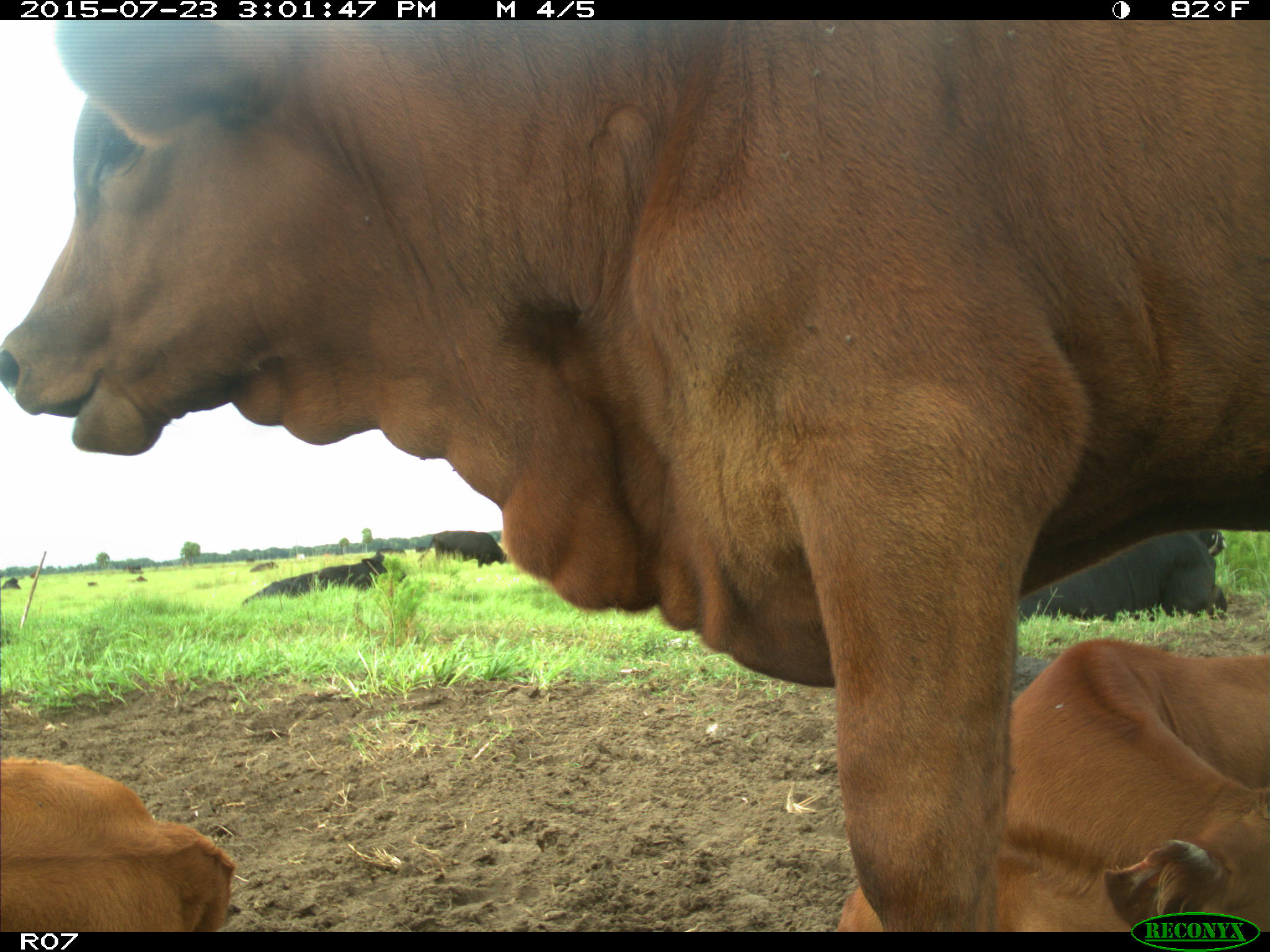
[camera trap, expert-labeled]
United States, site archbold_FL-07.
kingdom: Animalia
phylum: Chordata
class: Mammalia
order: Artiodactyla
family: Bovidae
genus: Bos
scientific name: Bos taurus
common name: domestic cow